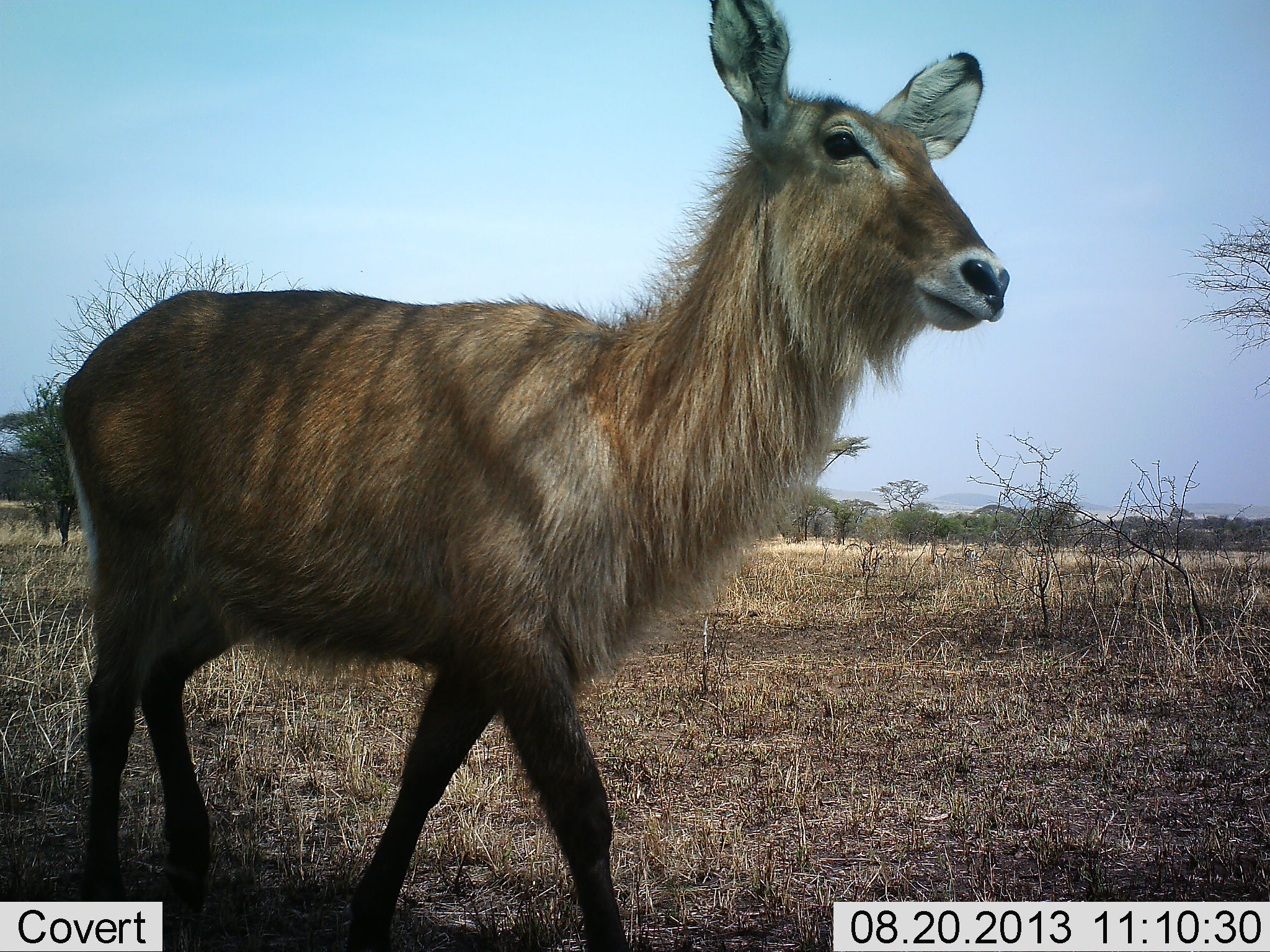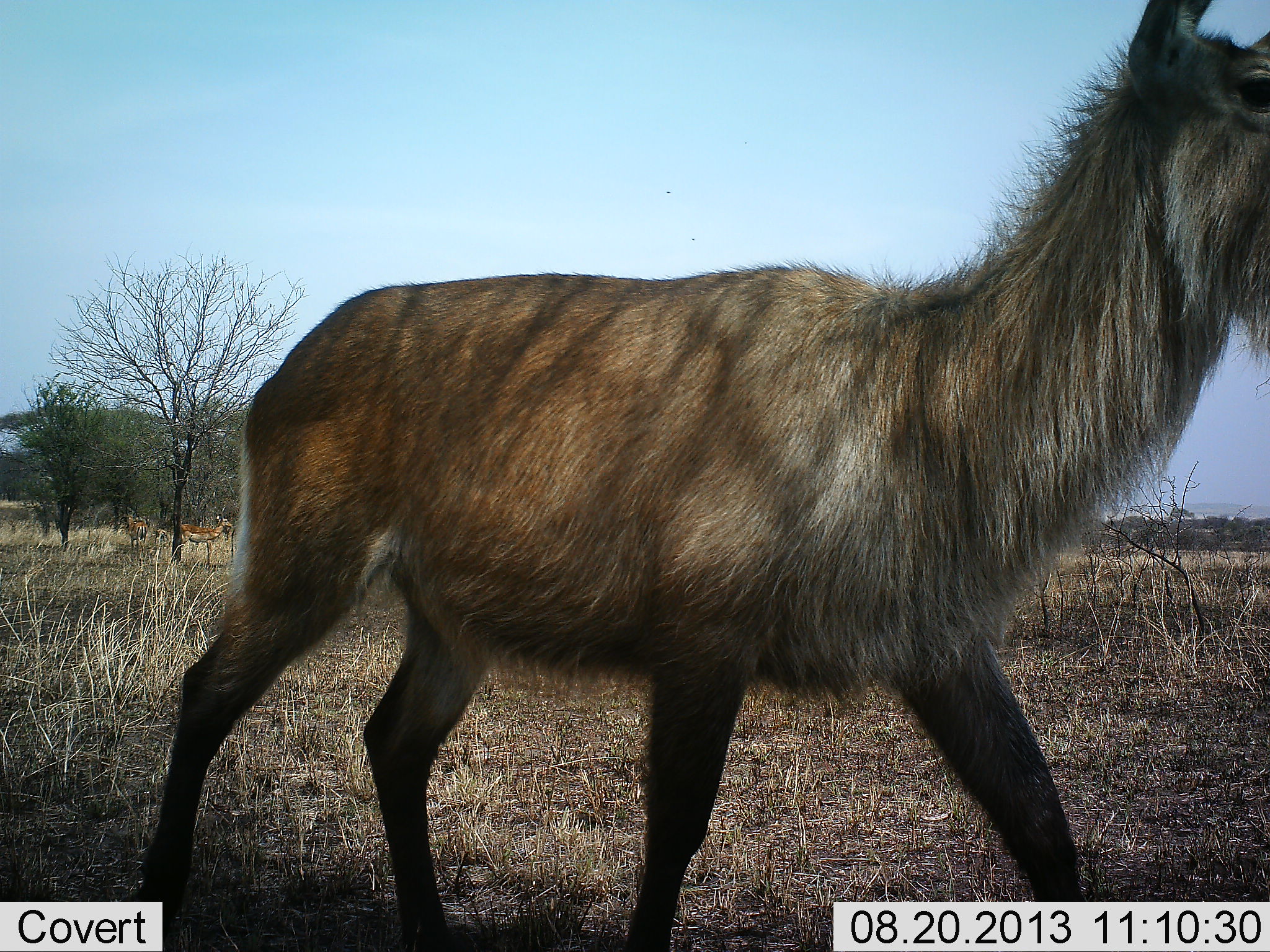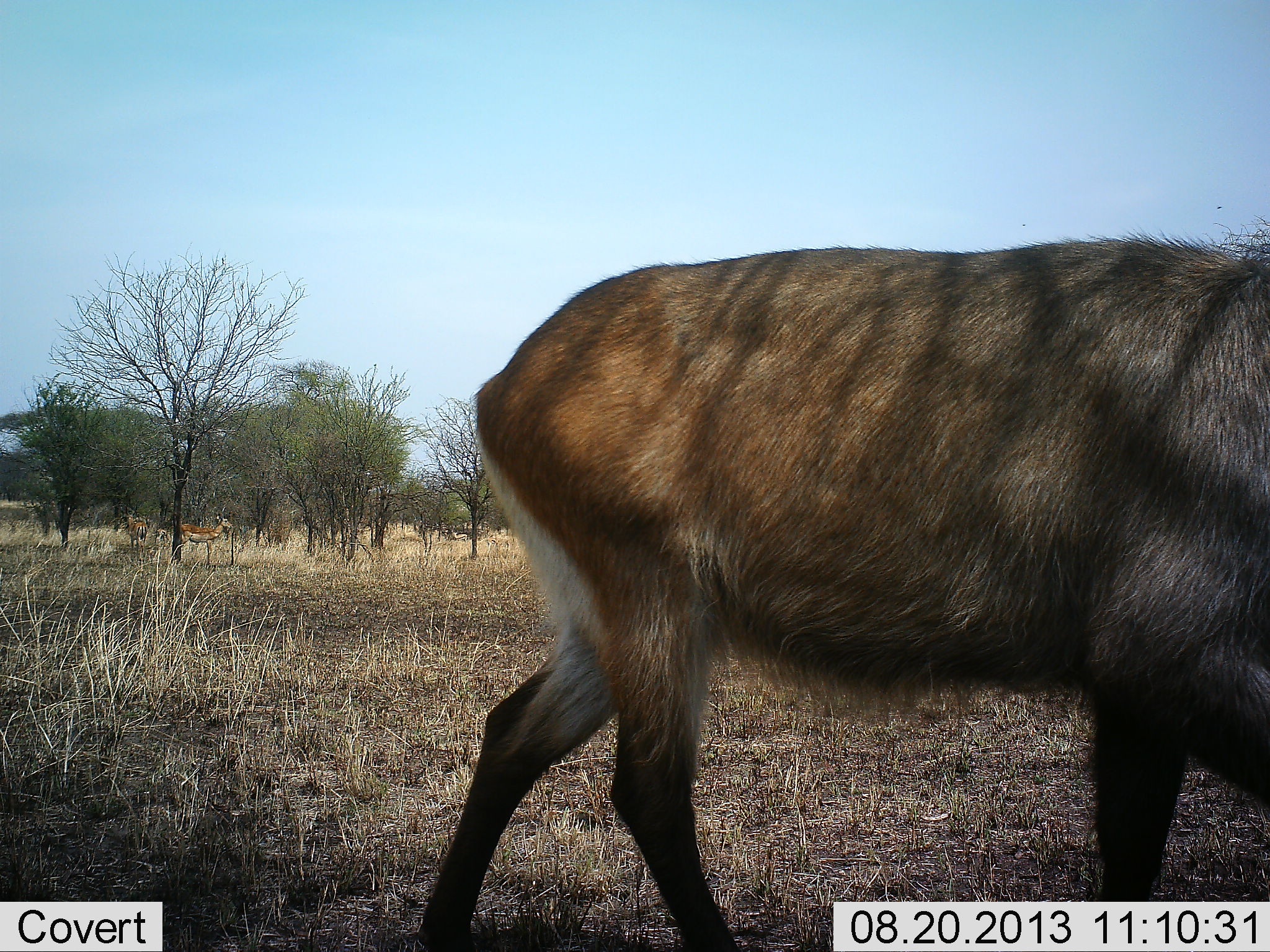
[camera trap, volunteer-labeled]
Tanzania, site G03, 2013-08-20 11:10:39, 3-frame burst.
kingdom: Animalia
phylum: Chordata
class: Mammalia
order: Artiodactyla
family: Bovidae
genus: Kobus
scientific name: Kobus ellipsiprymnus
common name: waterbuck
Waterbuck (Kobus ellipsiprymnus), count 1. Behavior (volunteer vote fractions): standing 5%, resting 0%, moving 95%, interacting 0%. Young present (vote fraction): 5%. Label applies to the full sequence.